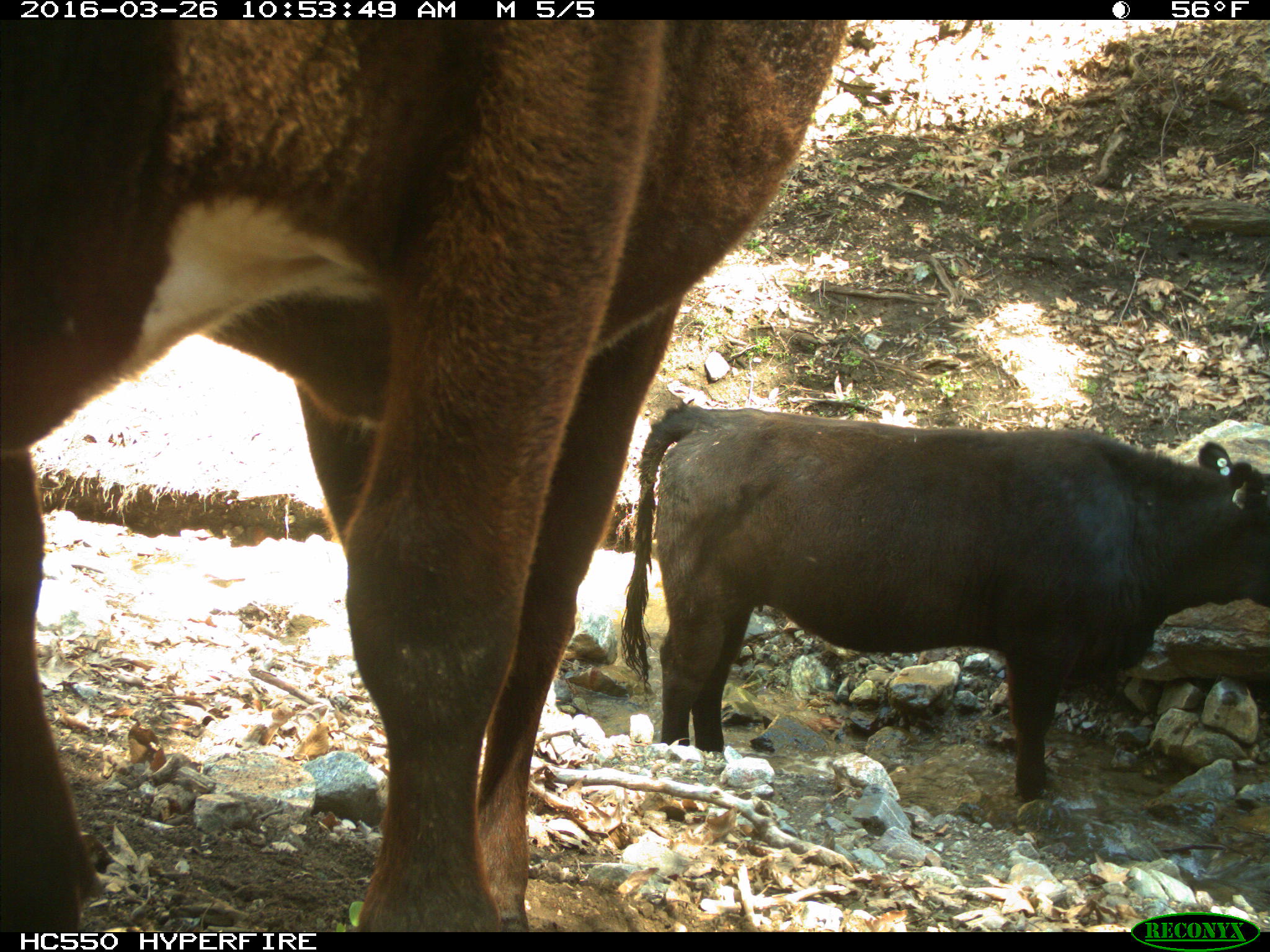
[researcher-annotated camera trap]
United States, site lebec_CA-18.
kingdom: Animalia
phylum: Chordata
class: Mammalia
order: Artiodactyla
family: Bovidae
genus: Bos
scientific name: Bos taurus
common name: domestic cow